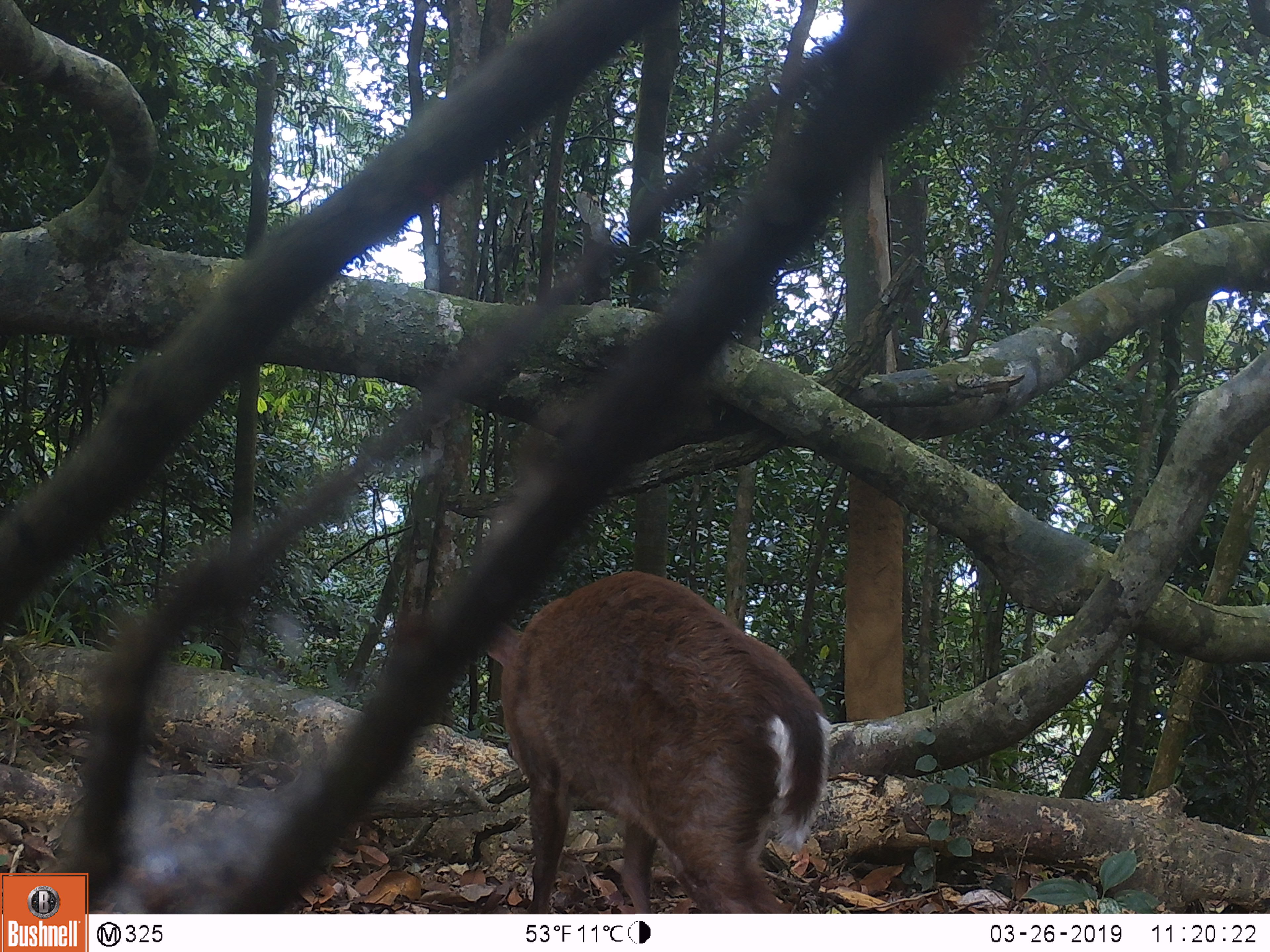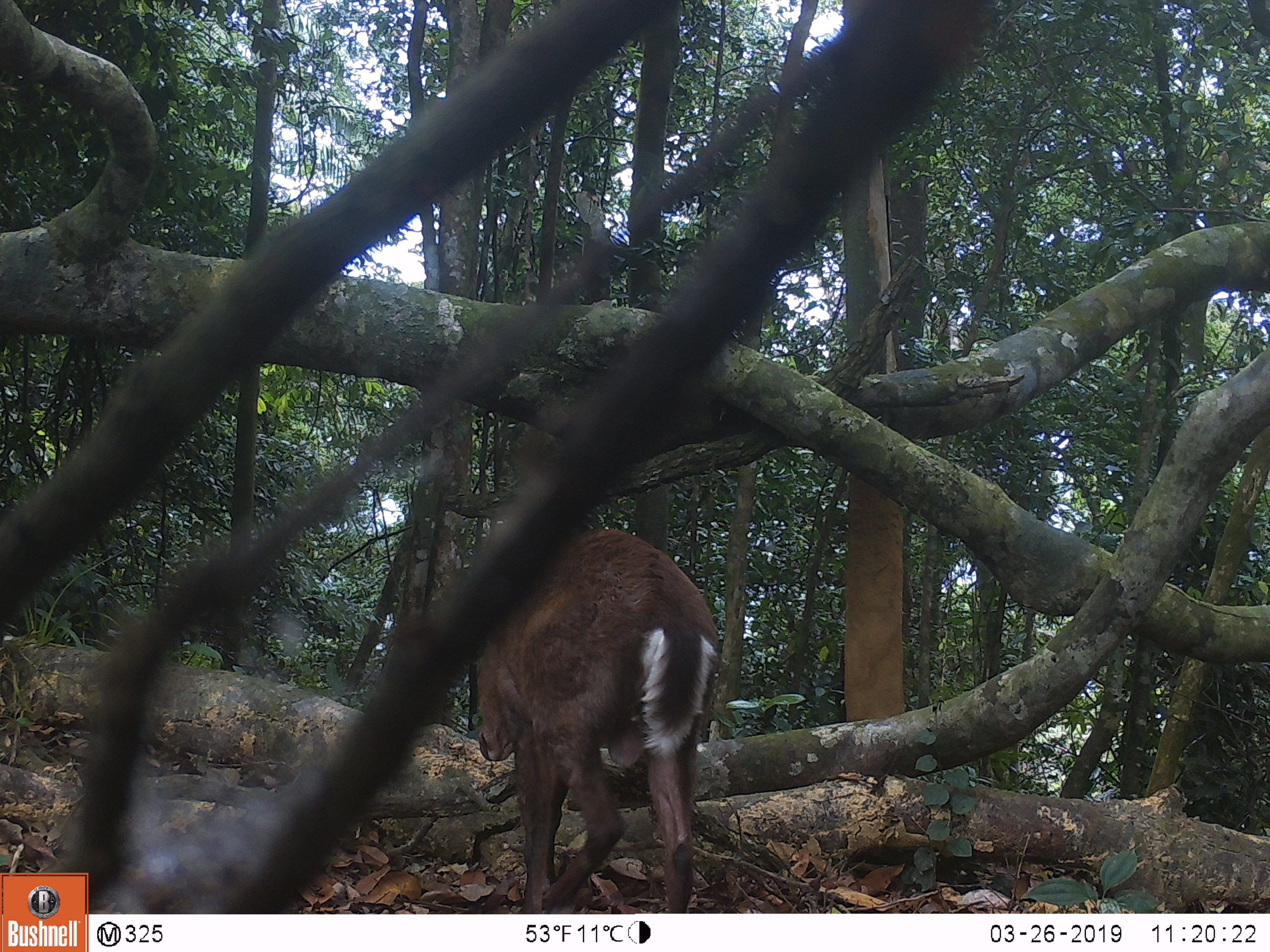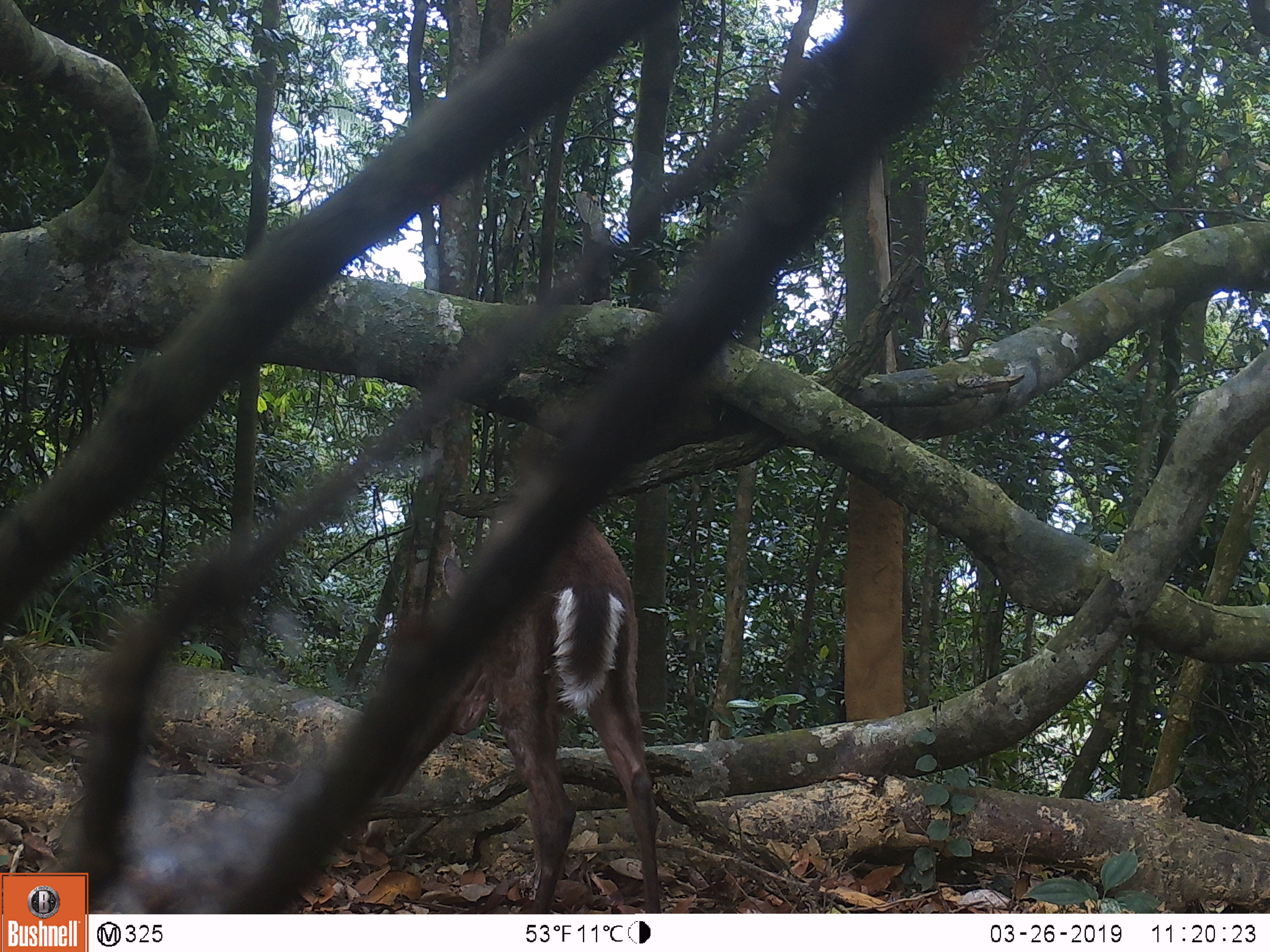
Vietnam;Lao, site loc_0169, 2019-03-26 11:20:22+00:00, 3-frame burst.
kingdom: Animalia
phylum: Chordata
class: Mammalia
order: Artiodactyla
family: Cervidae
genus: Muntiacus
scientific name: Muntiacus rooseveltorum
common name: roosevelt's muntjac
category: roosevelts muntjac group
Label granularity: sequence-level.